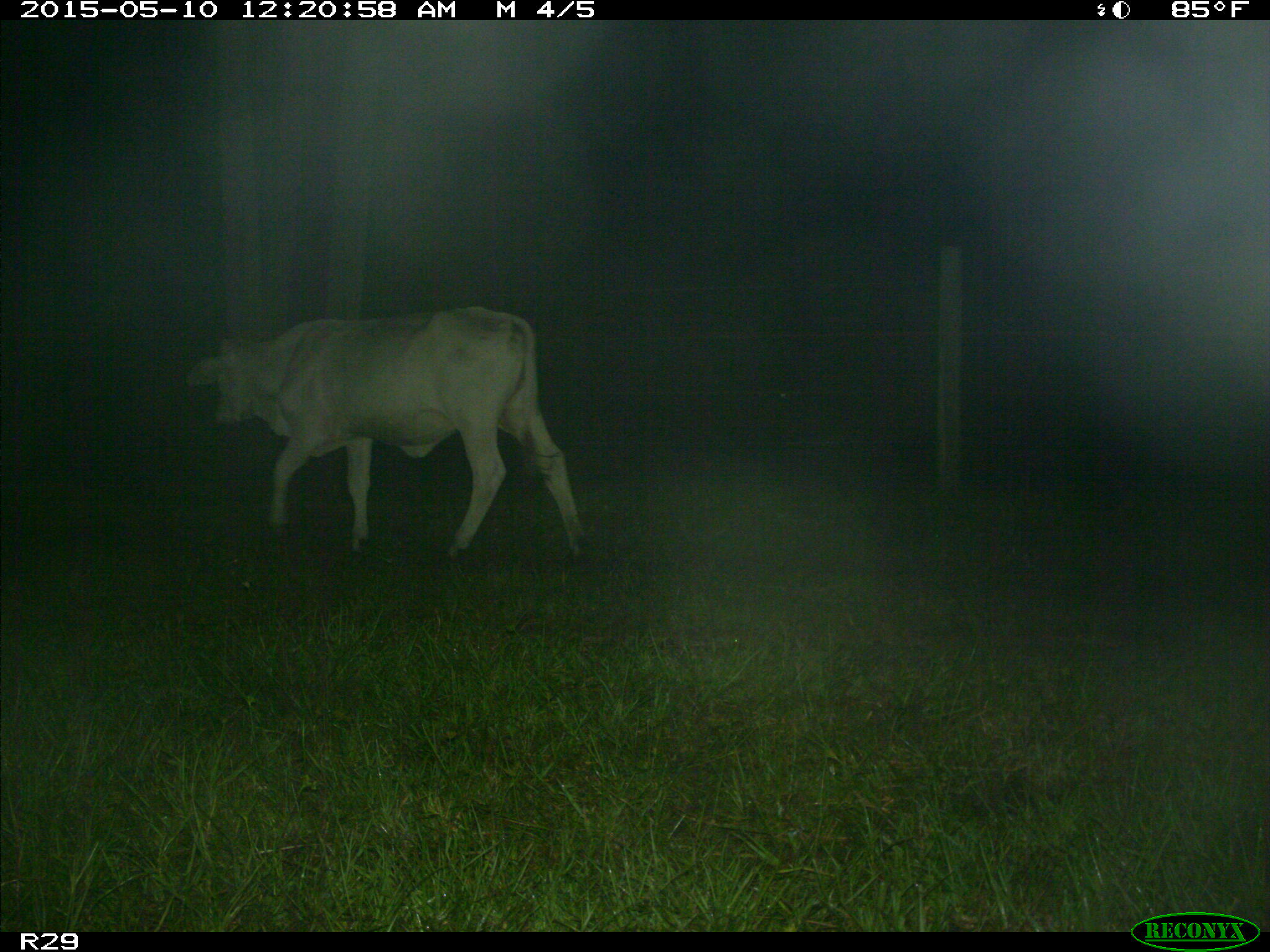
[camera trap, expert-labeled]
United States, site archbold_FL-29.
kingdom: Animalia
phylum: Chordata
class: Mammalia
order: Artiodactyla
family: Bovidae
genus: Bos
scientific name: Bos taurus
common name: domestic cow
Bos taurus (domestic cow).